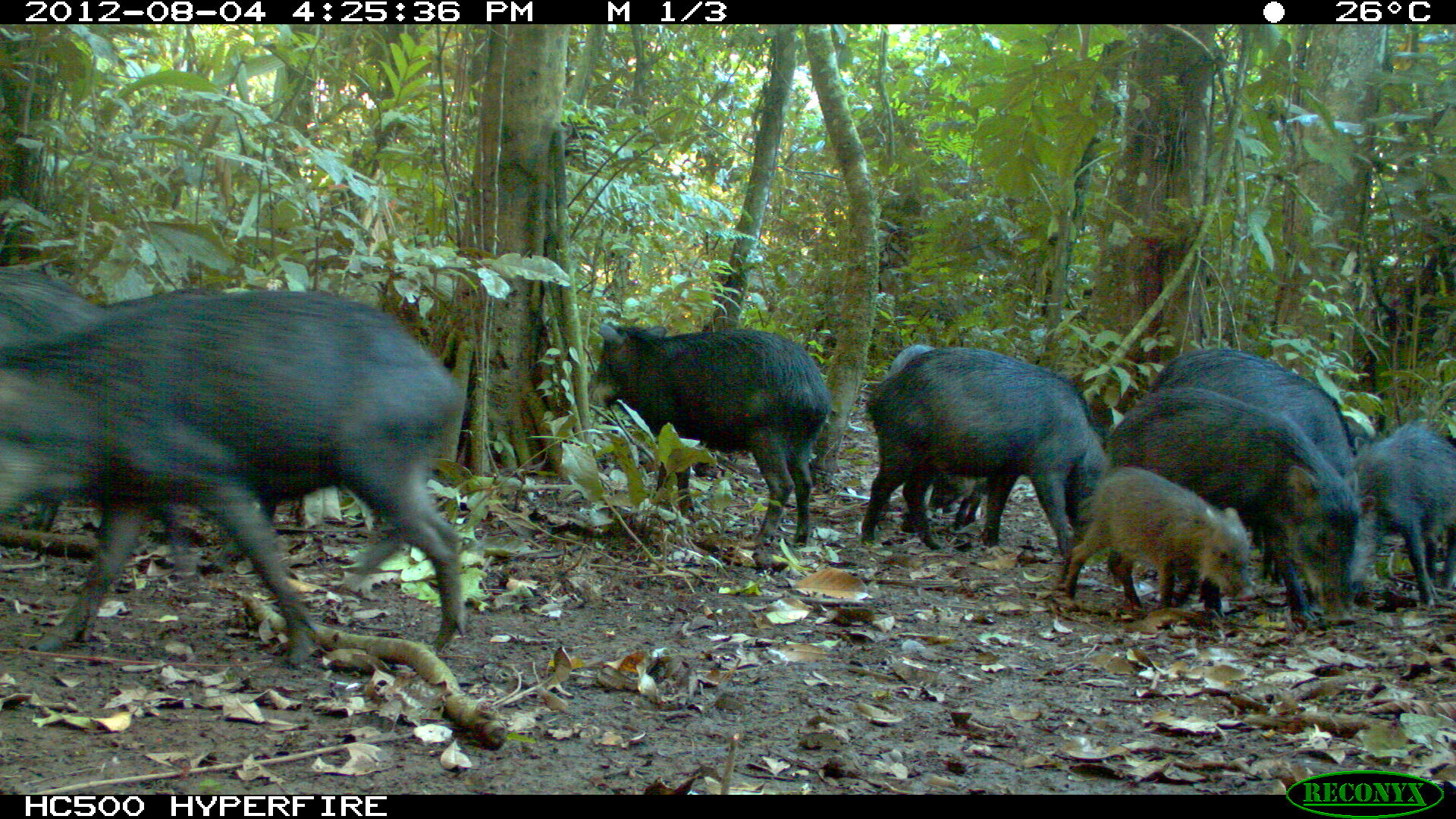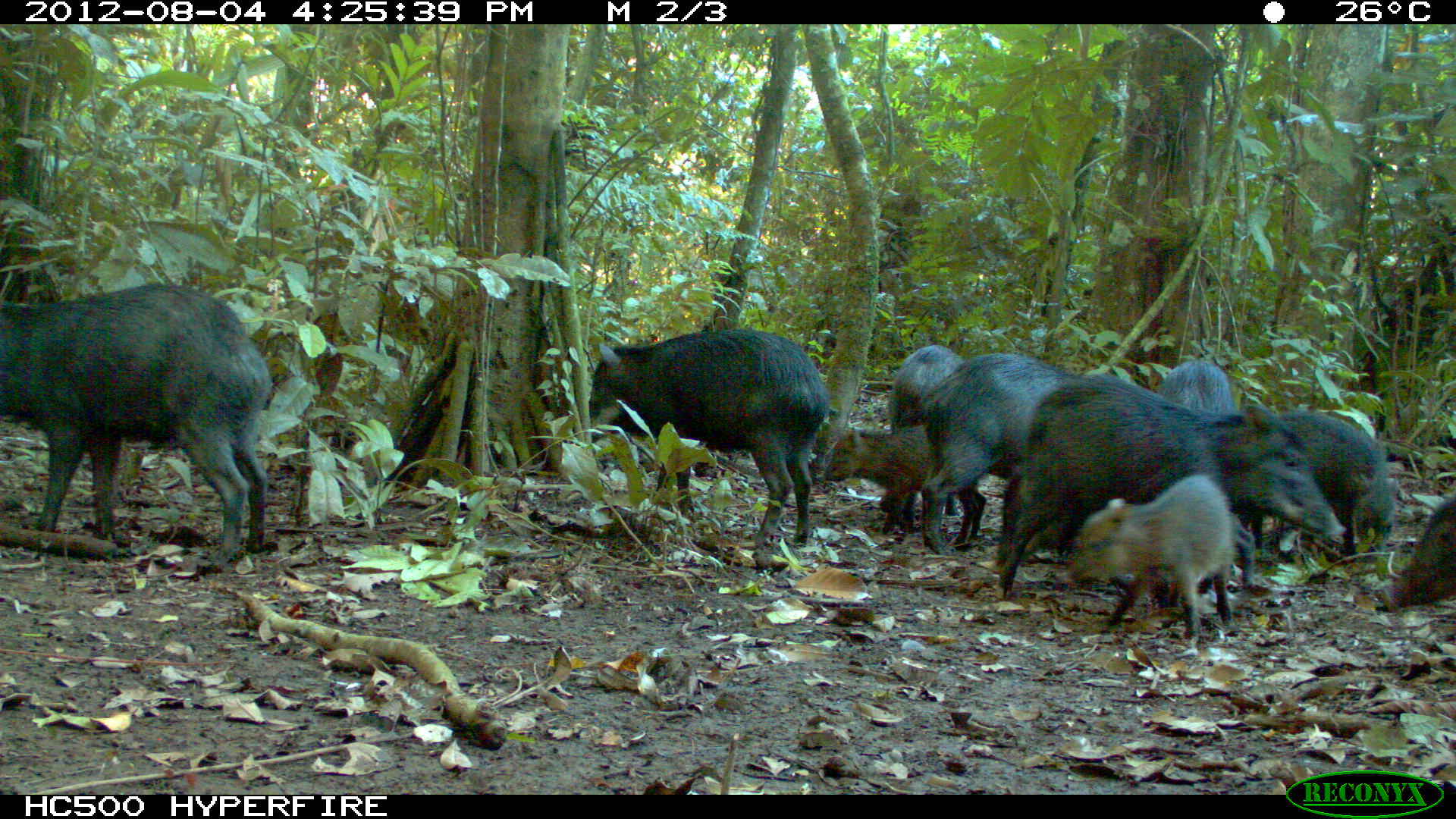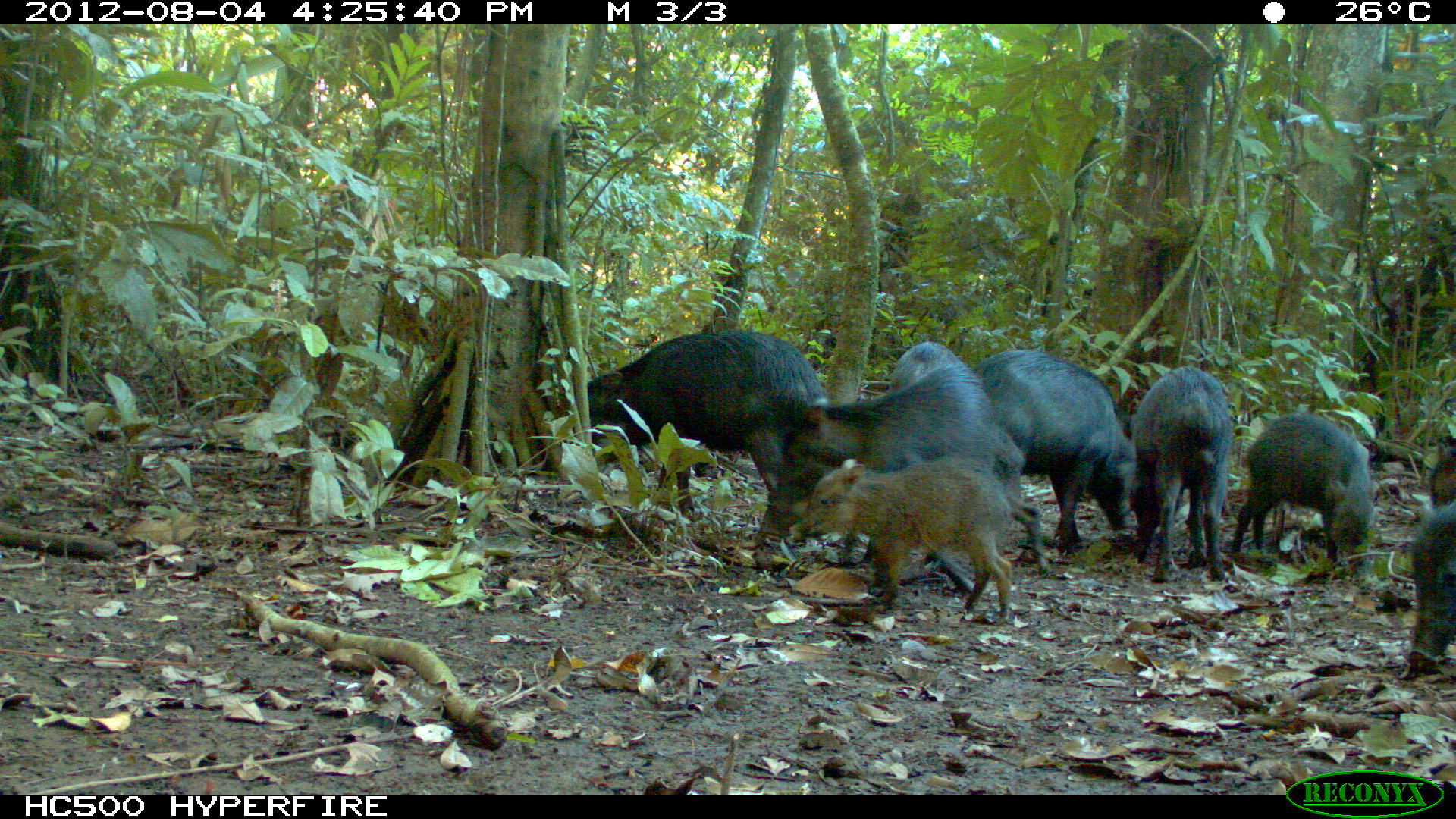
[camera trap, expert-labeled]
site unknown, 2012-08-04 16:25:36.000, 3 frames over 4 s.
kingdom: Animalia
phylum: Chordata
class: Mammalia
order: Artiodactyla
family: Tayassuidae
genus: Tayassu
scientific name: Tayassu pecari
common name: white-lipped peccary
Tayassu pecari (white-lipped peccary).